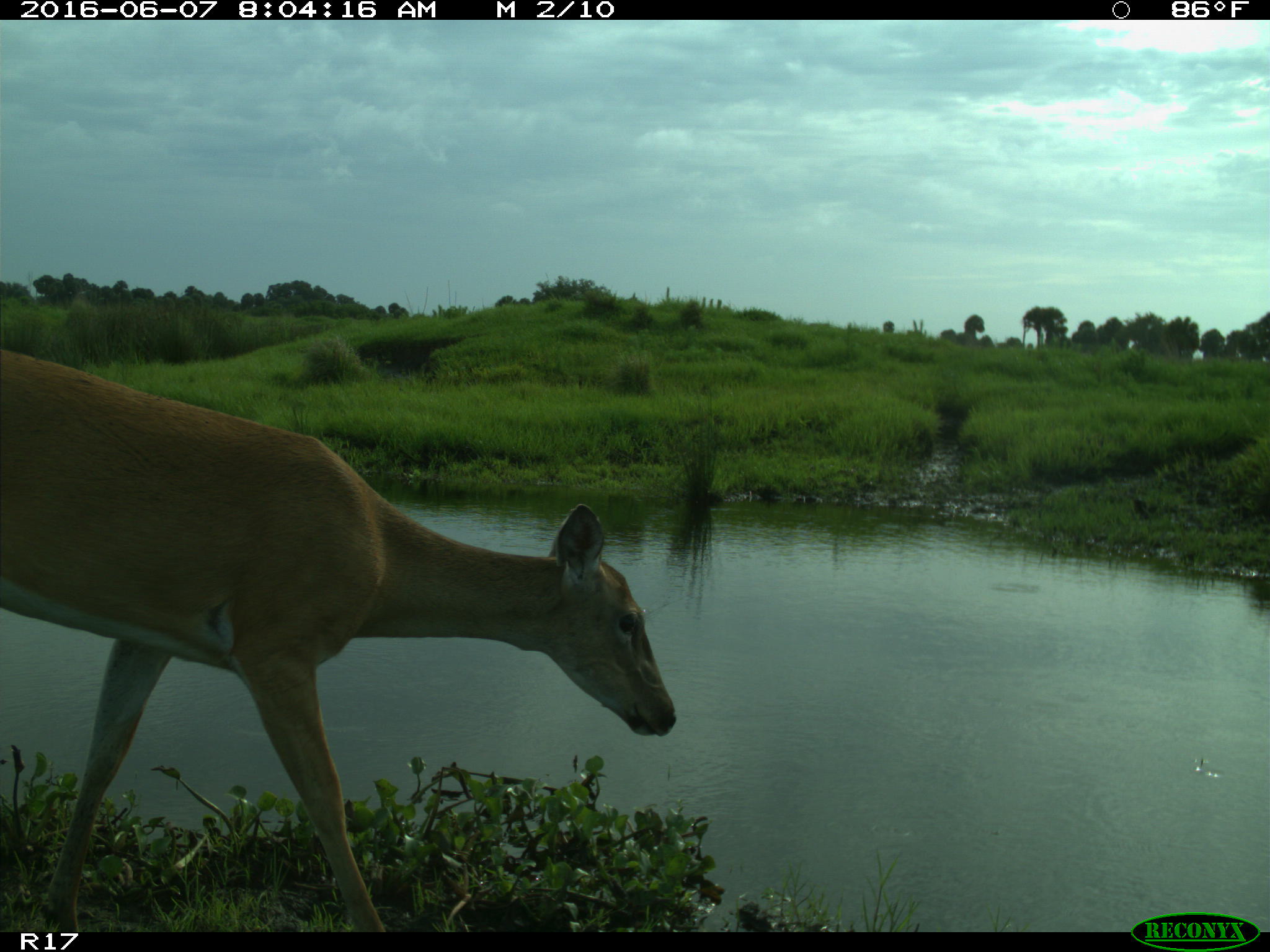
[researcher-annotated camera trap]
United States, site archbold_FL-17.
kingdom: Animalia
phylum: Chordata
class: Mammalia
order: Artiodactyla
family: Cervidae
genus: Odocoileus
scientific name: Odocoileus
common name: deer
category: unidentified deer